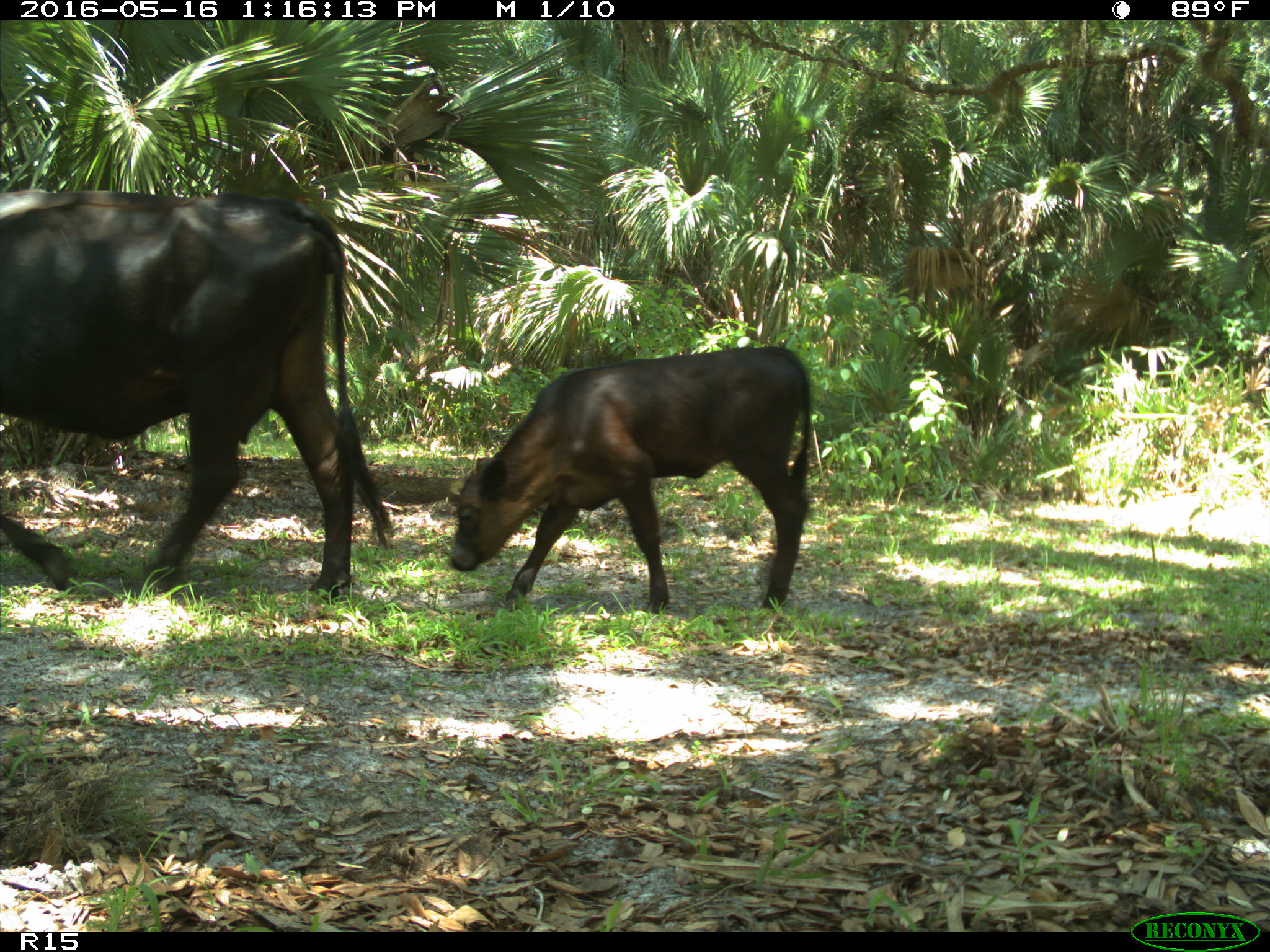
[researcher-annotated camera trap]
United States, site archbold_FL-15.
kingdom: Animalia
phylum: Chordata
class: Mammalia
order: Artiodactyla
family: Bovidae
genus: Bos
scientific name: Bos taurus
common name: domestic cow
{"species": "Bos taurus (domestic cow)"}